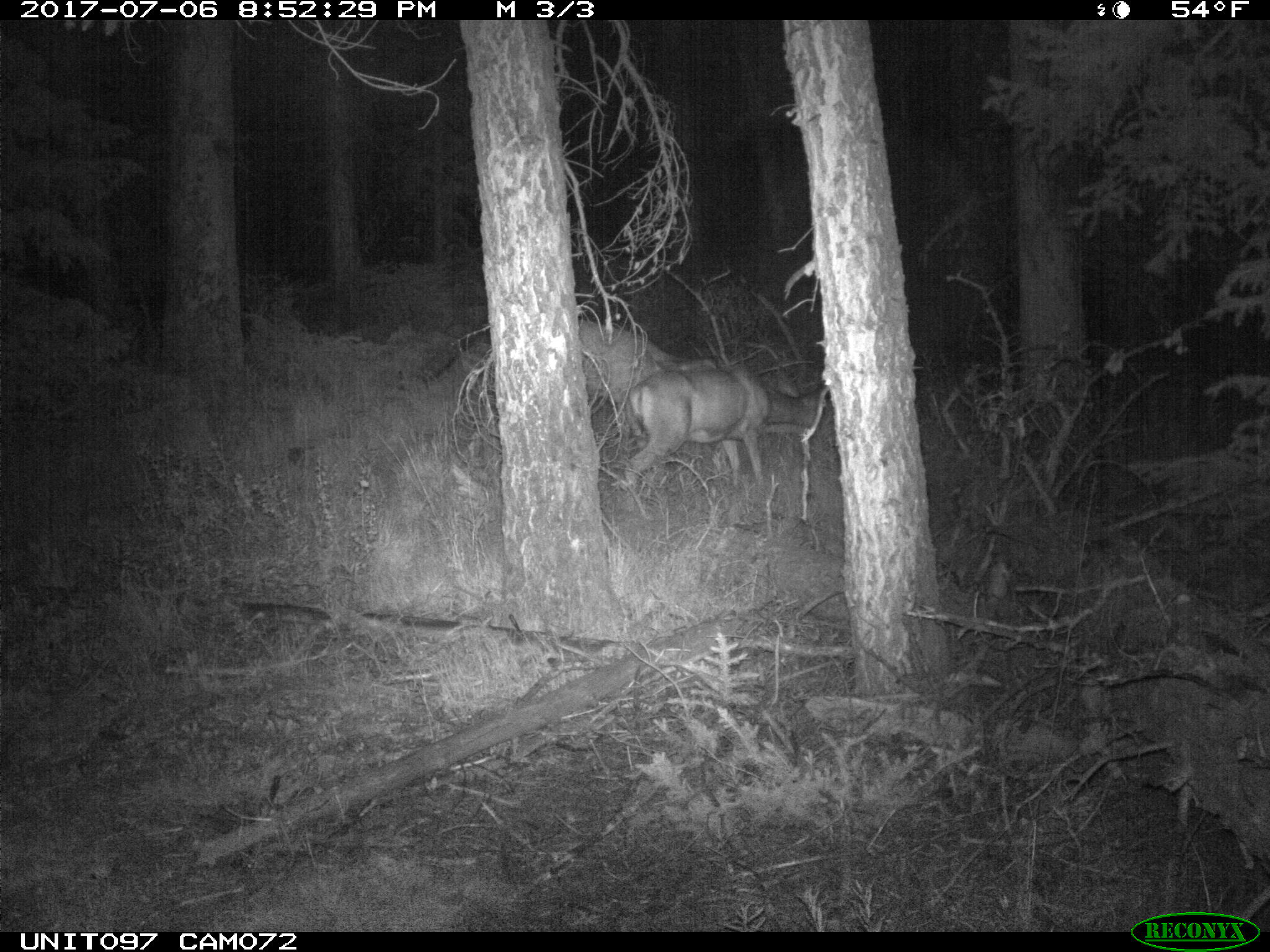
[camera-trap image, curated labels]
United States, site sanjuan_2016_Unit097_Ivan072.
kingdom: Animalia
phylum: Chordata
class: Mammalia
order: Artiodactyla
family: Cervidae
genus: Odocoileus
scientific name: Odocoileus hemionus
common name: mule deer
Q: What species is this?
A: Odocoileus hemionus (mule deer).